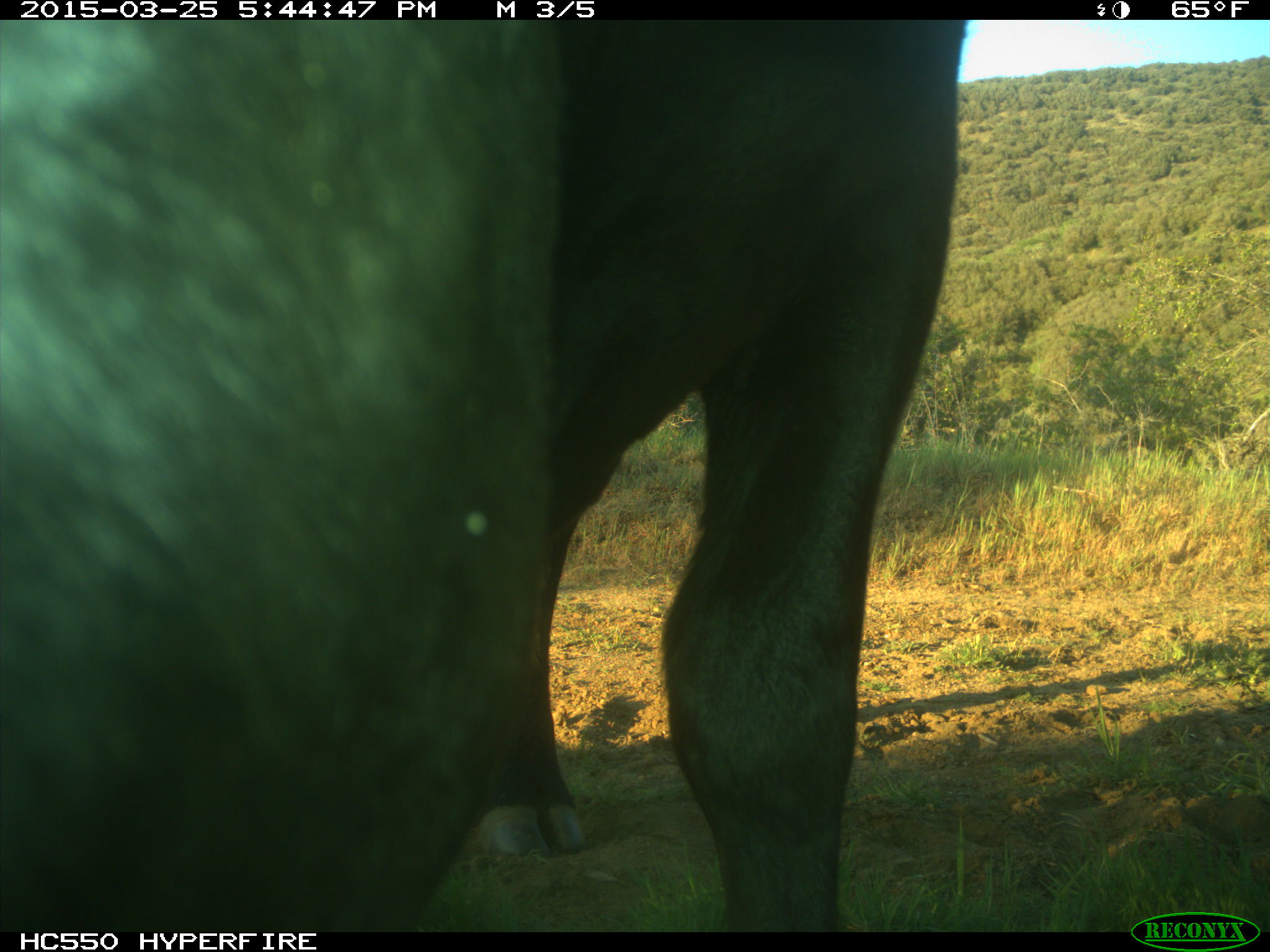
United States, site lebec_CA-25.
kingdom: Animalia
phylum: Chordata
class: Mammalia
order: Artiodactyla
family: Bovidae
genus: Bos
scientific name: Bos taurus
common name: domestic cow